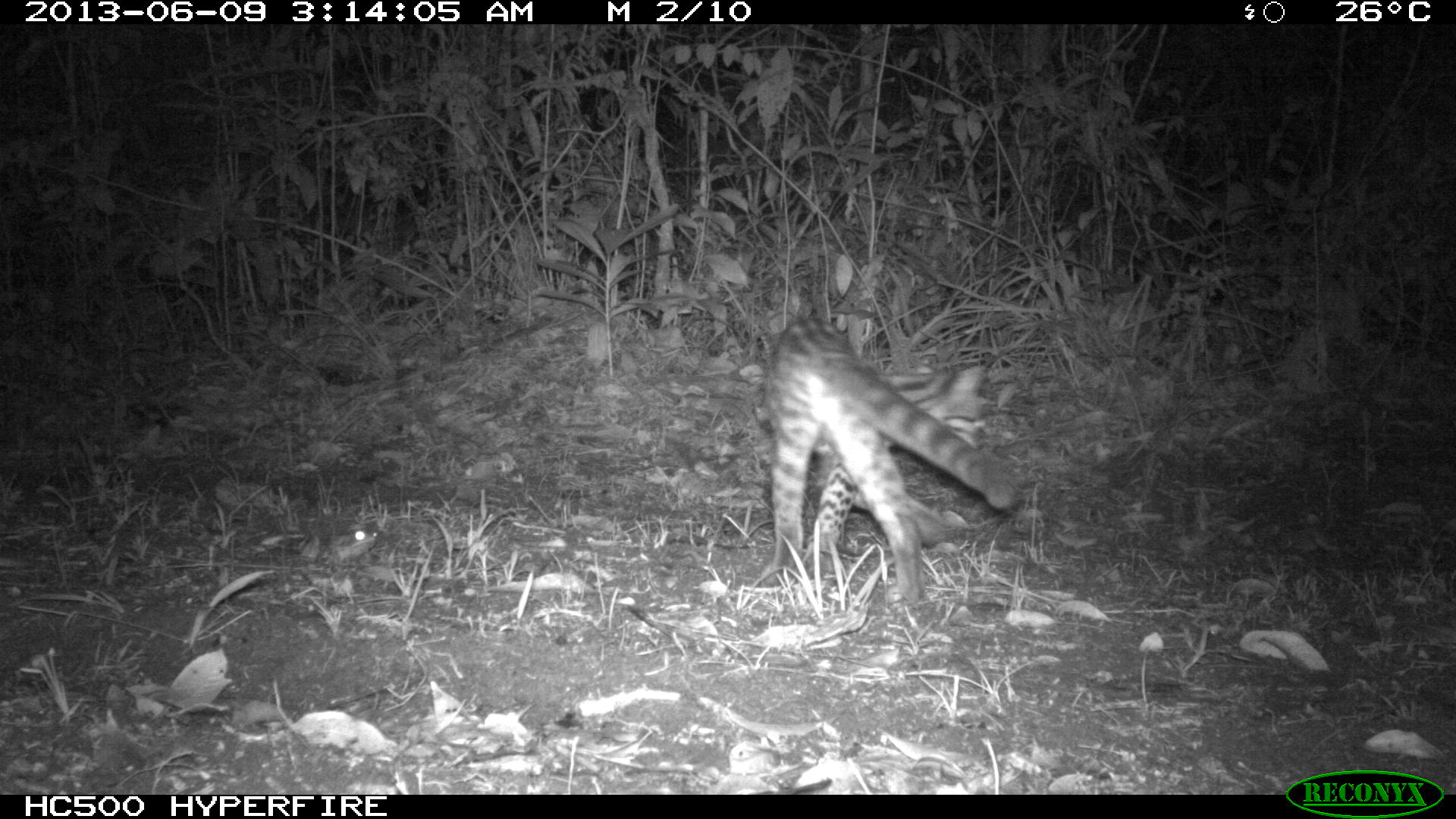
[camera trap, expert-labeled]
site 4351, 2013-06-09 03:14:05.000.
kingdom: Animalia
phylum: Chordata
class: Mammalia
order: Carnivora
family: Felidae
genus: Leopardus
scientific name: Leopardus wiedii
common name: margay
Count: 1.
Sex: female.